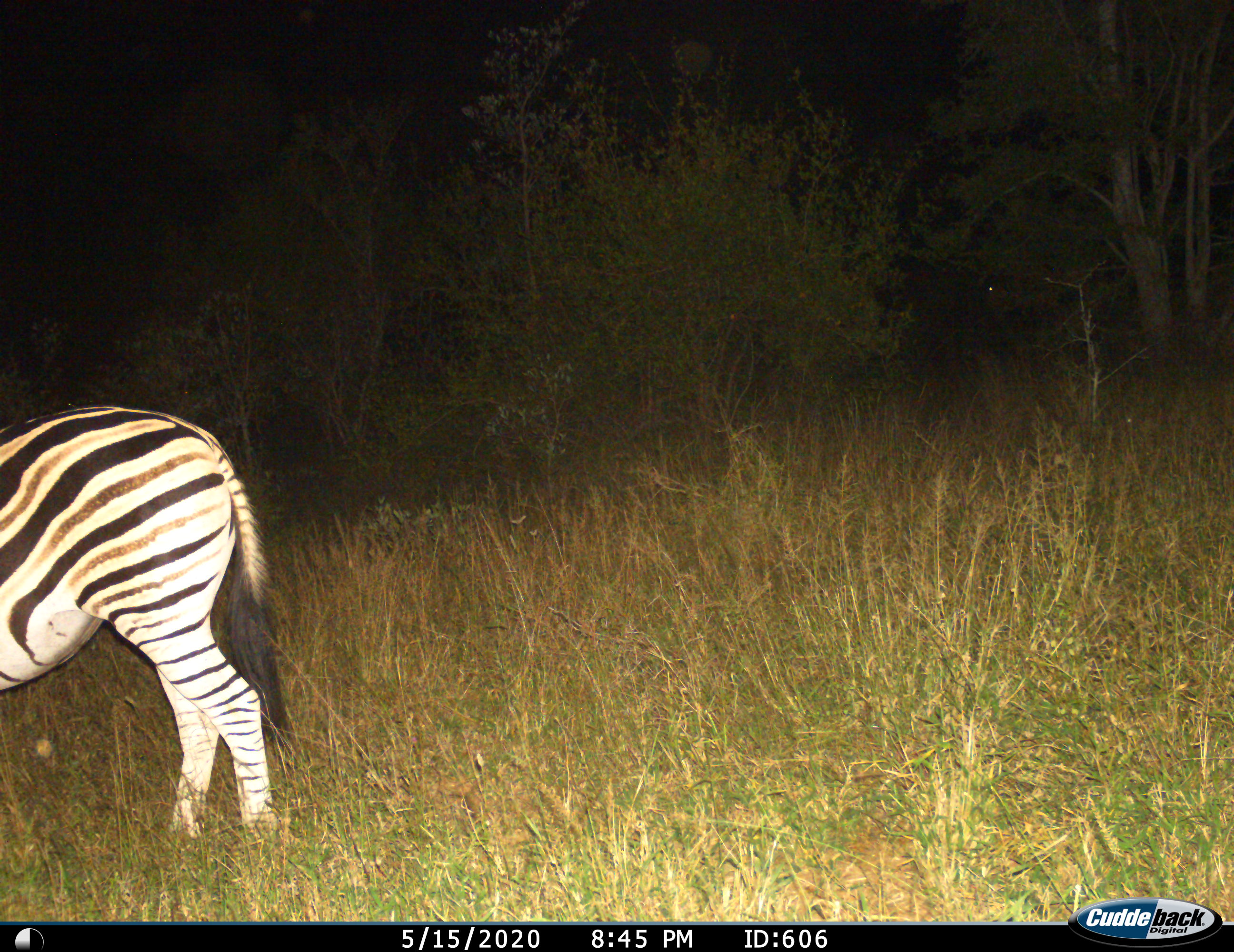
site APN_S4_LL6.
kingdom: Animalia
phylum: Chordata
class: Mammalia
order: Perissodactyla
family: Equidae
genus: Equus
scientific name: Equus quagga burchellii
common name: burchell's zebra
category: zebraburchells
Zebraburchells (burchell's zebra) (Equus quagga burchellii), count 1. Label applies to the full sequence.